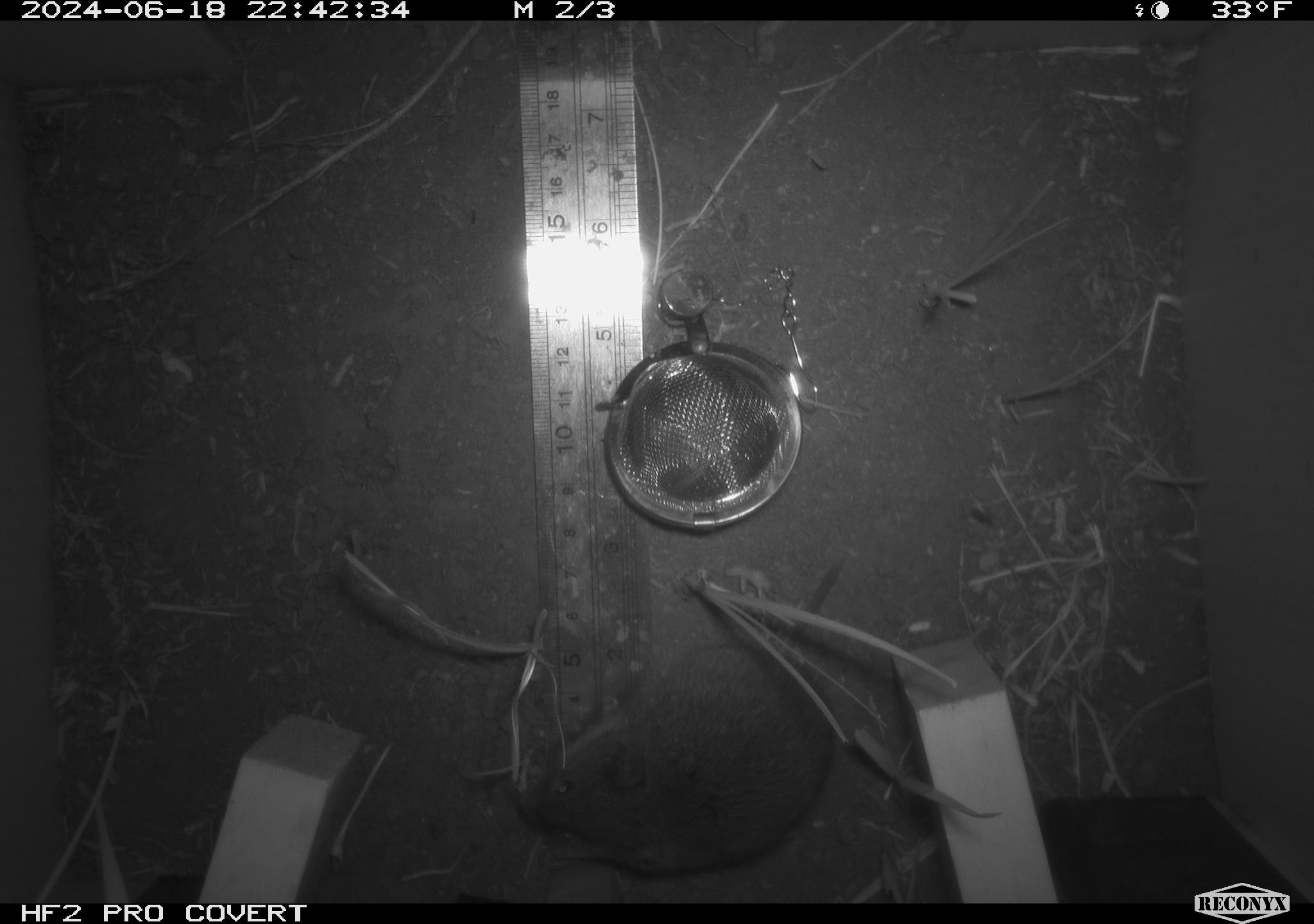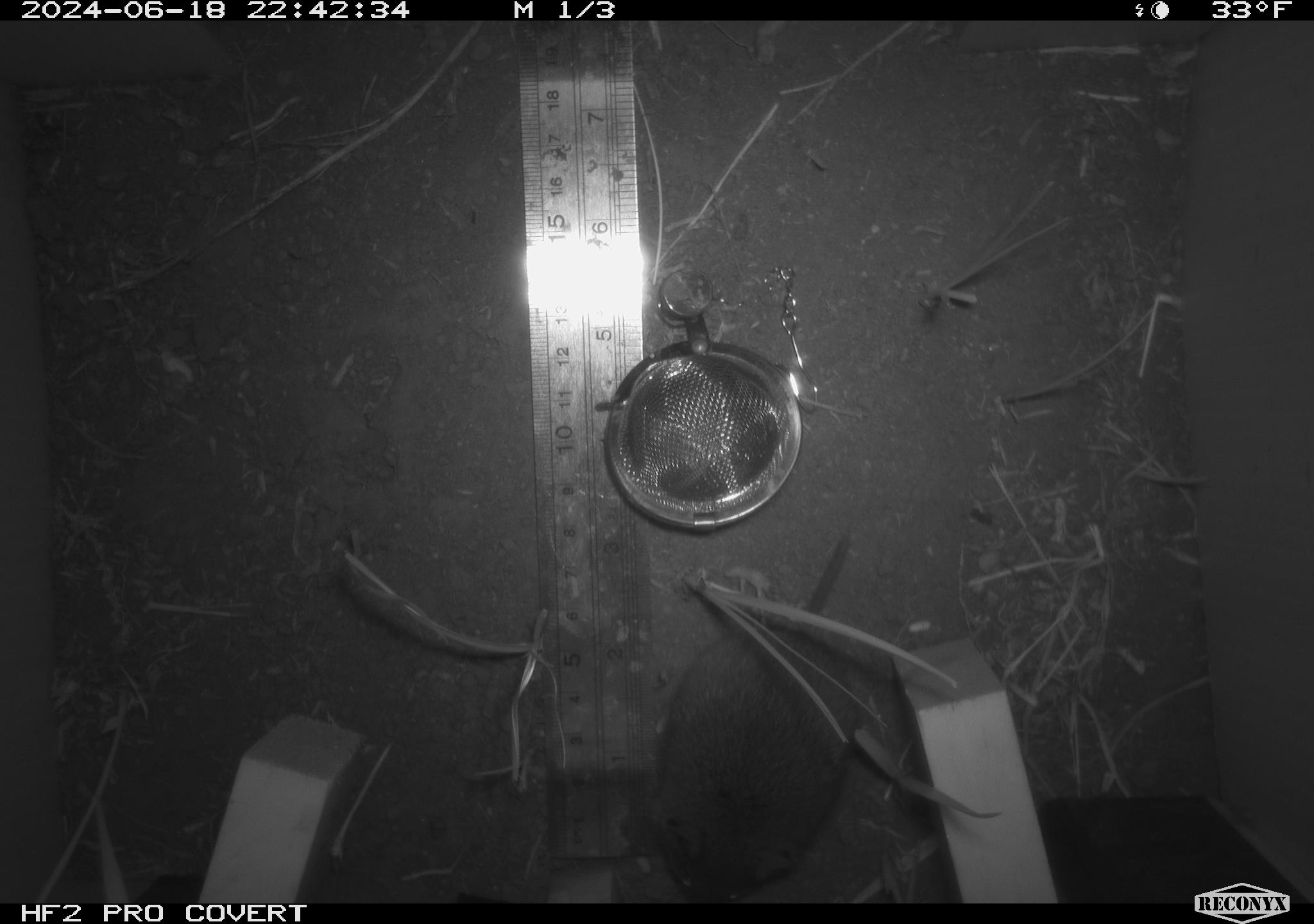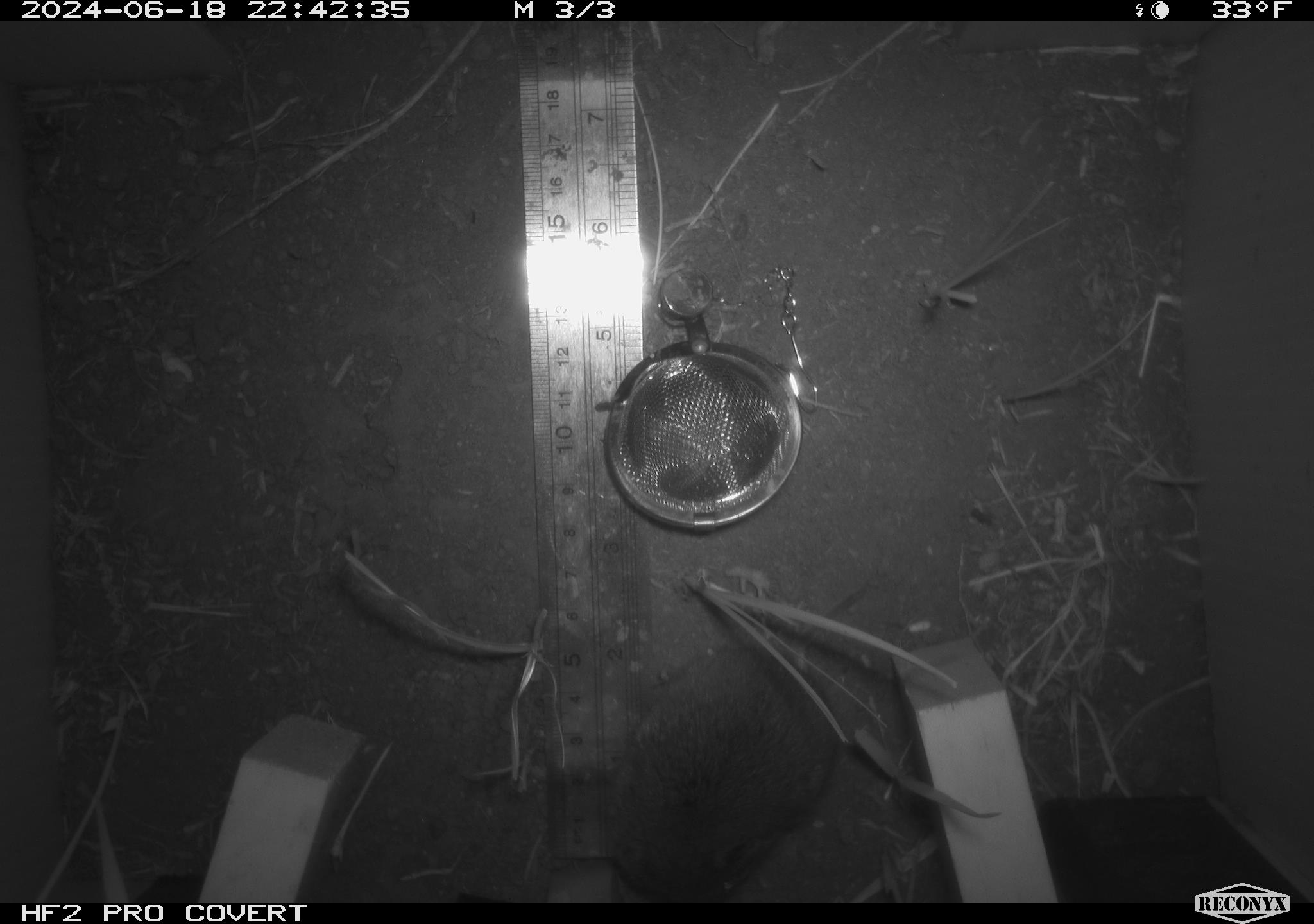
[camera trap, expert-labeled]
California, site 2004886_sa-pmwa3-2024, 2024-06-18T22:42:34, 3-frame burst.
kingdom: Animalia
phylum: Chordata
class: Mammalia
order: Rodentia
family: Cricetidae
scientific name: Arvicolinae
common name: voles, lemmings, and muskrats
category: arvicolinae subfamily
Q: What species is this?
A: Arvicolinae subfamily (voles, lemmings, and muskrats) (Arvicolinae).